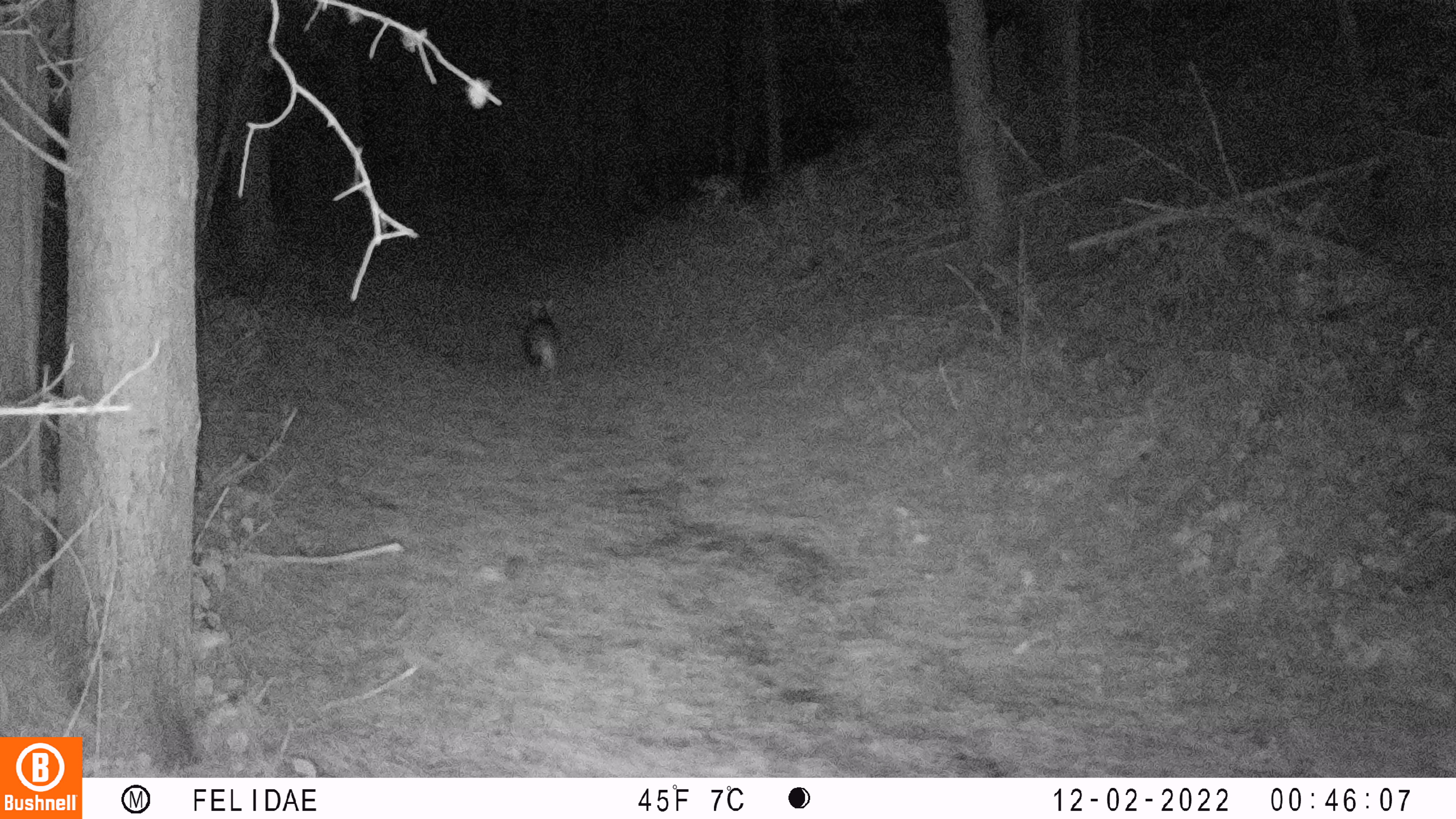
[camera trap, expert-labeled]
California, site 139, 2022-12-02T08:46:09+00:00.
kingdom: Animalia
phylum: Chordata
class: Mammalia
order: Carnivora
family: Canidae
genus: Urocyon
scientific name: Urocyon cinereoargenteus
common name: gray fox